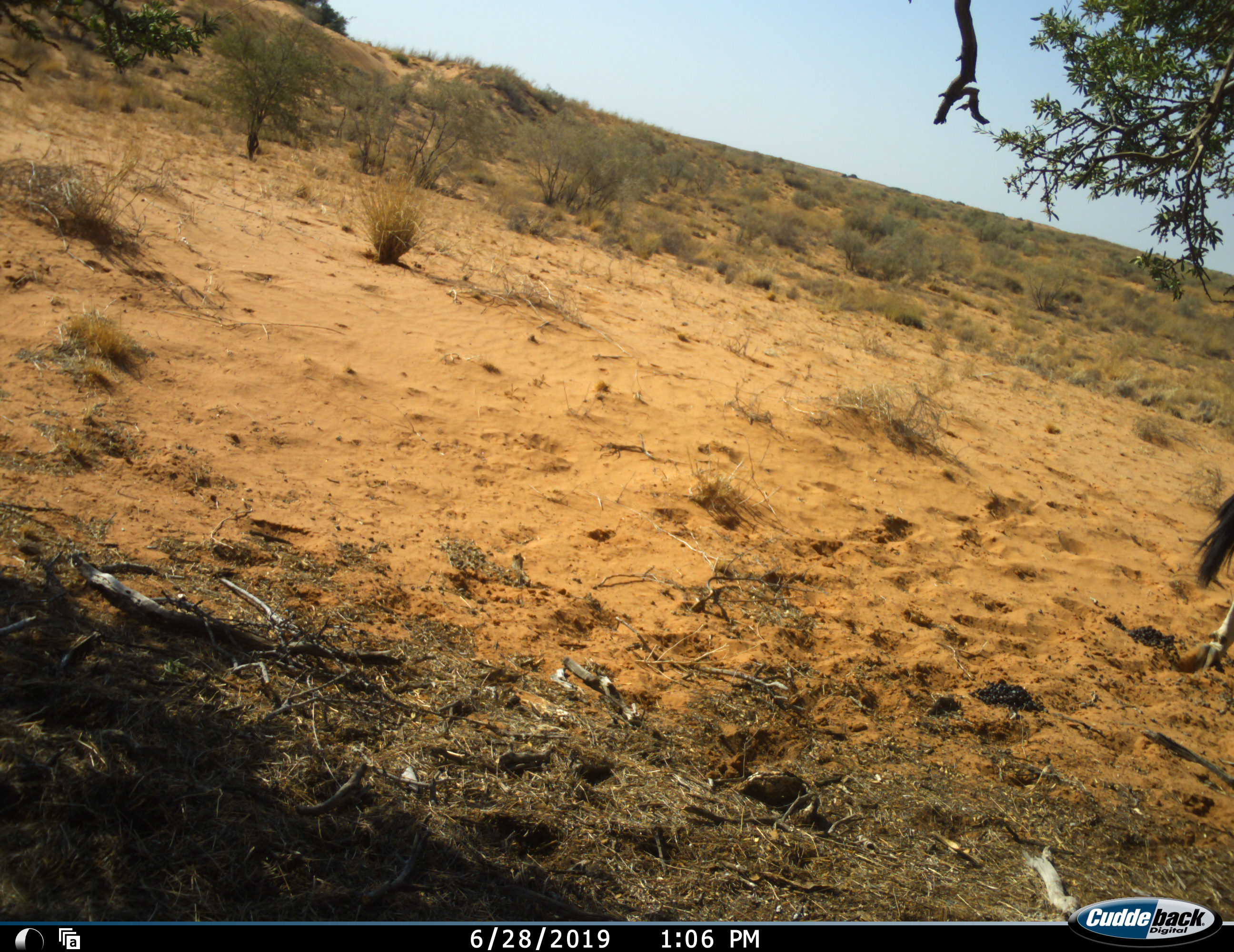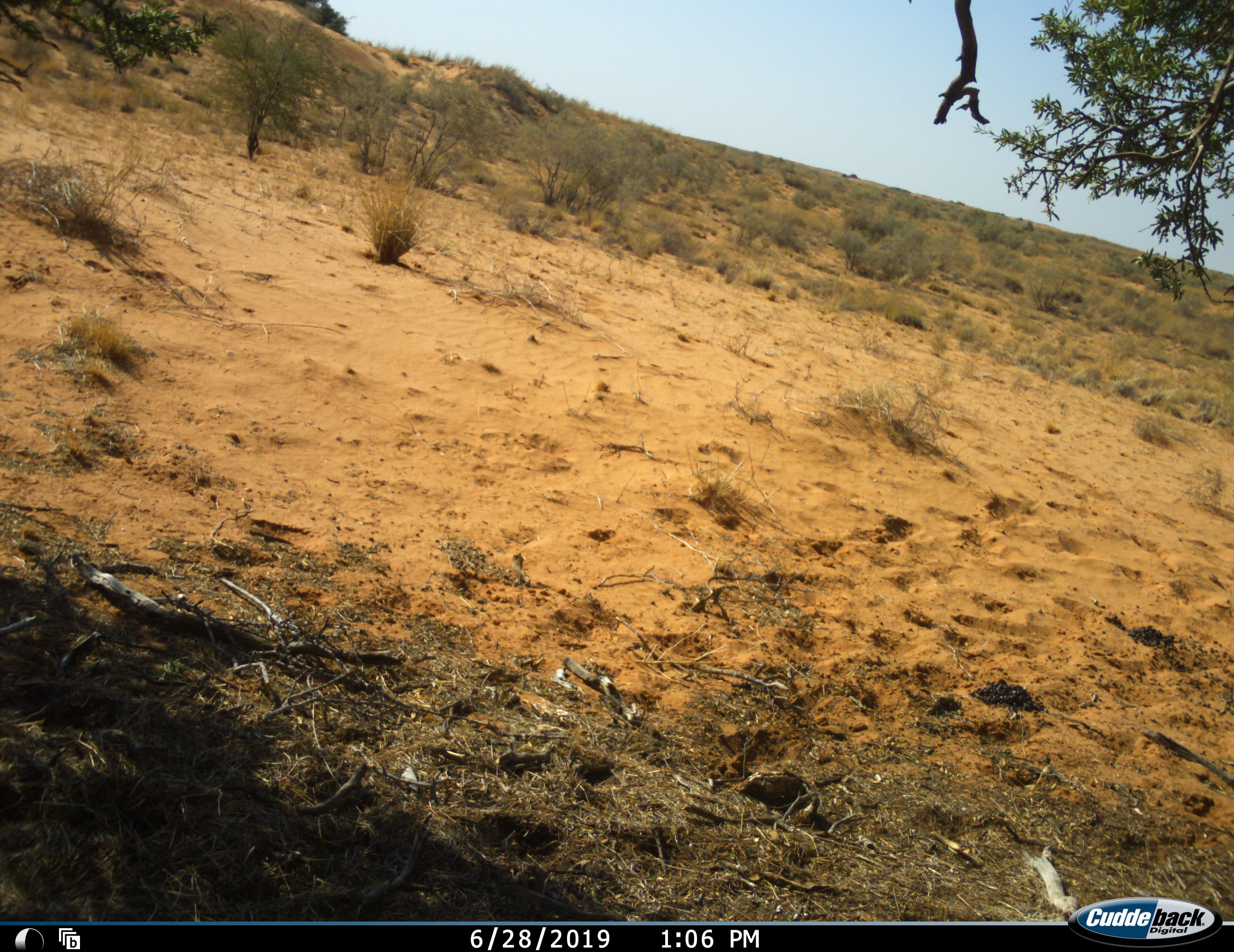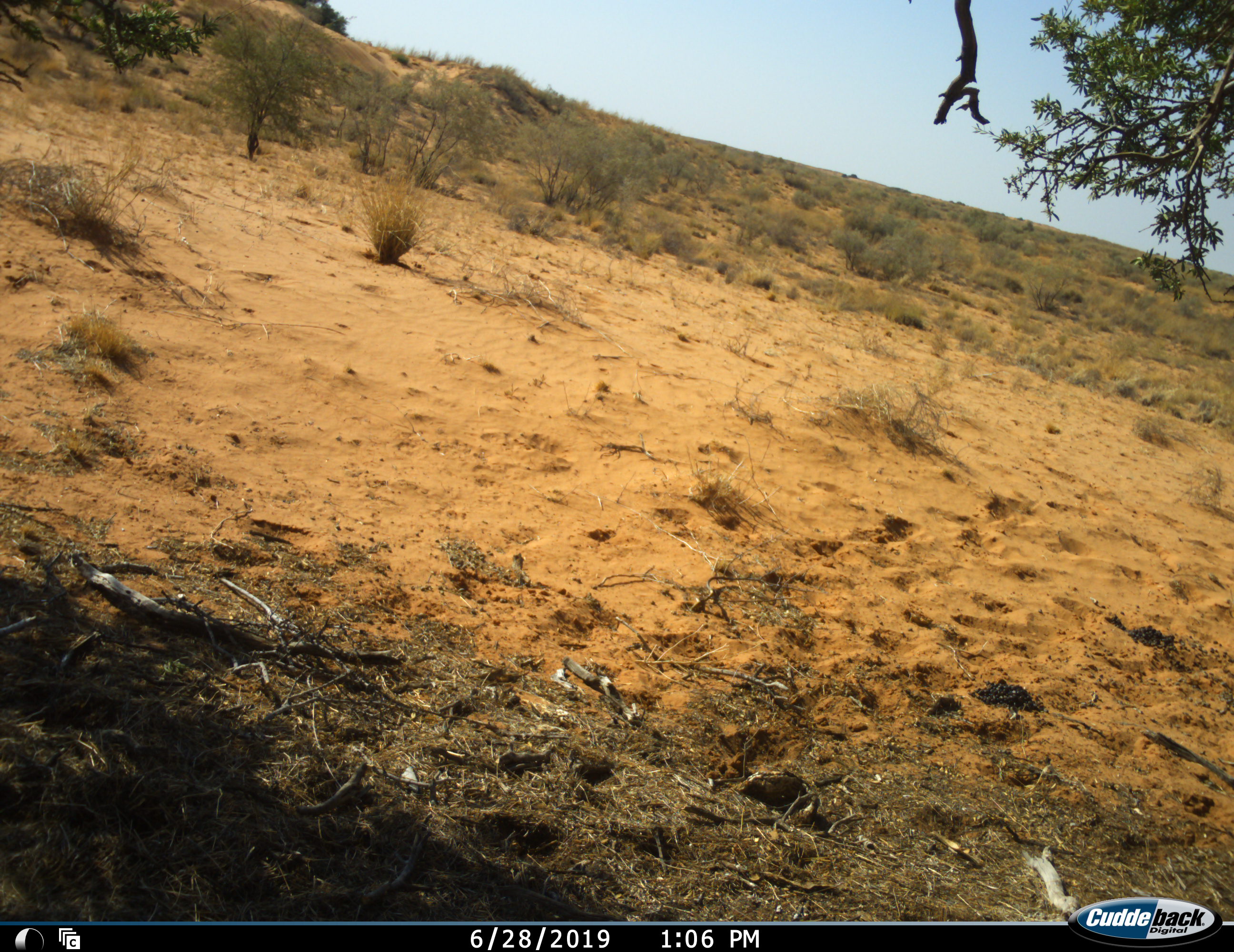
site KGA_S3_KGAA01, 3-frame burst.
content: unidentified animal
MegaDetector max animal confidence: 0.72